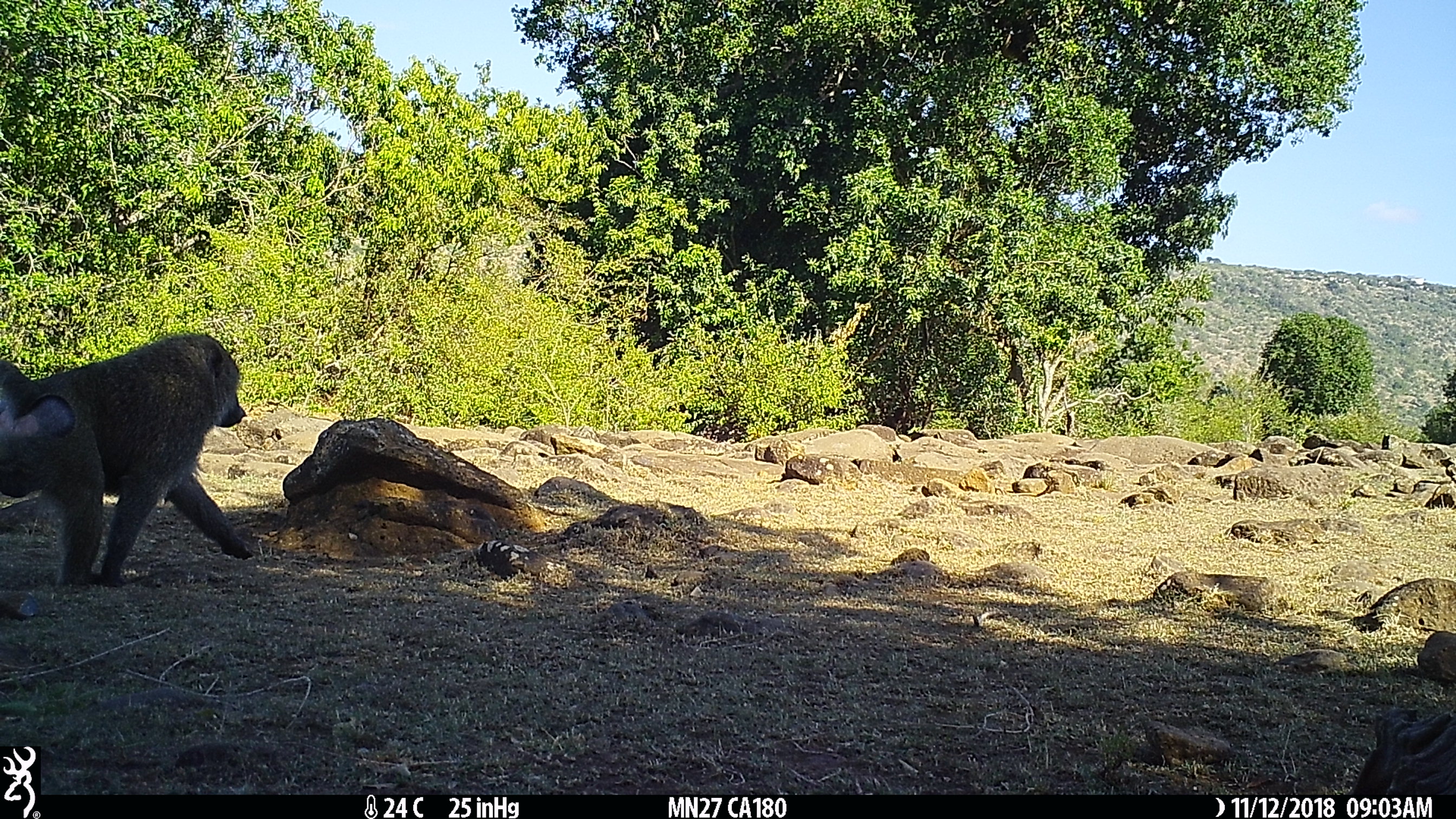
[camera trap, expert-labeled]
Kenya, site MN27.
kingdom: Animalia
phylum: Chordata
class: Mammalia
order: Primates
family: Cercopithecidae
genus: Papio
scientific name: Papio anubis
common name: olive baboon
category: baboon